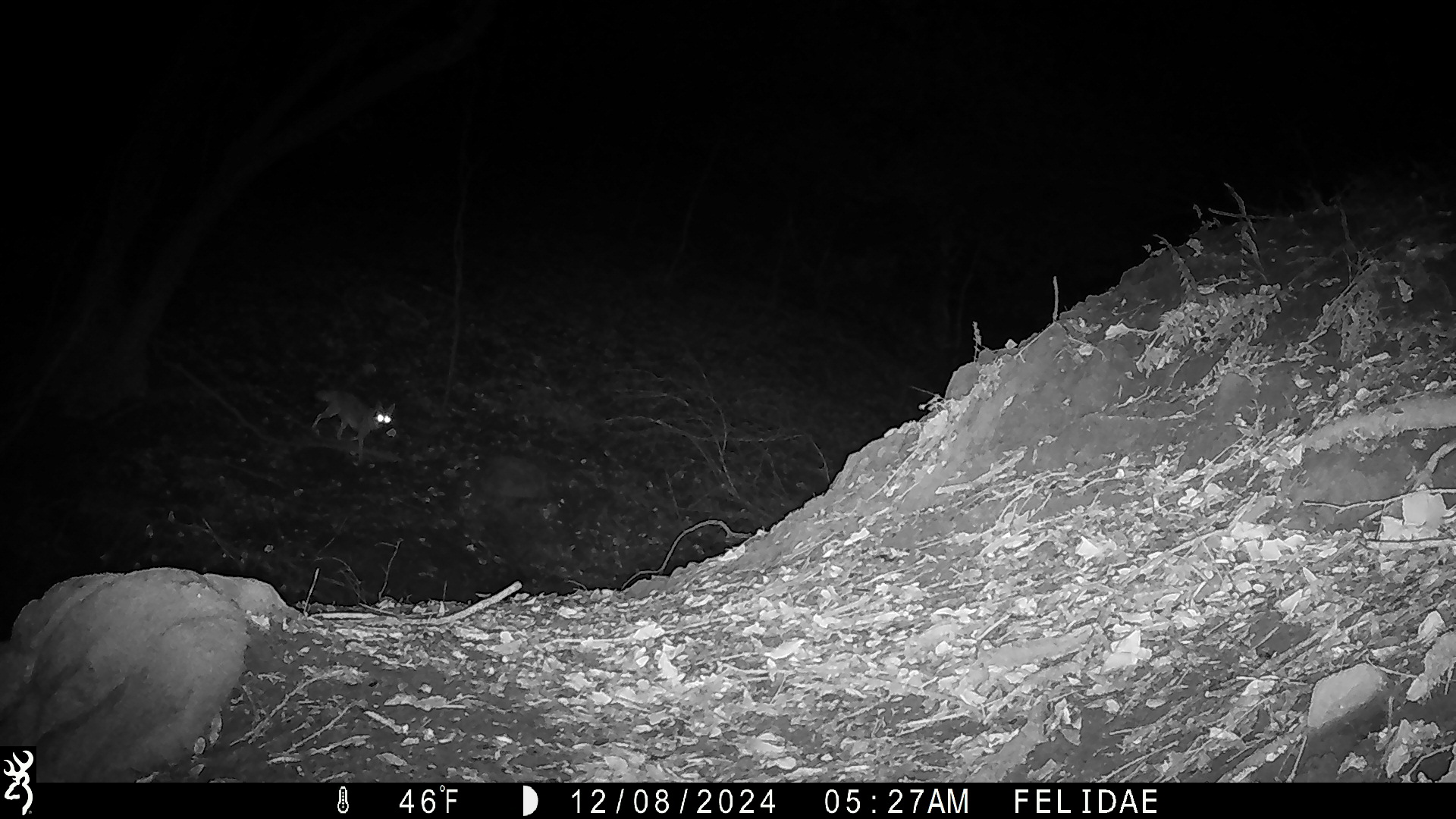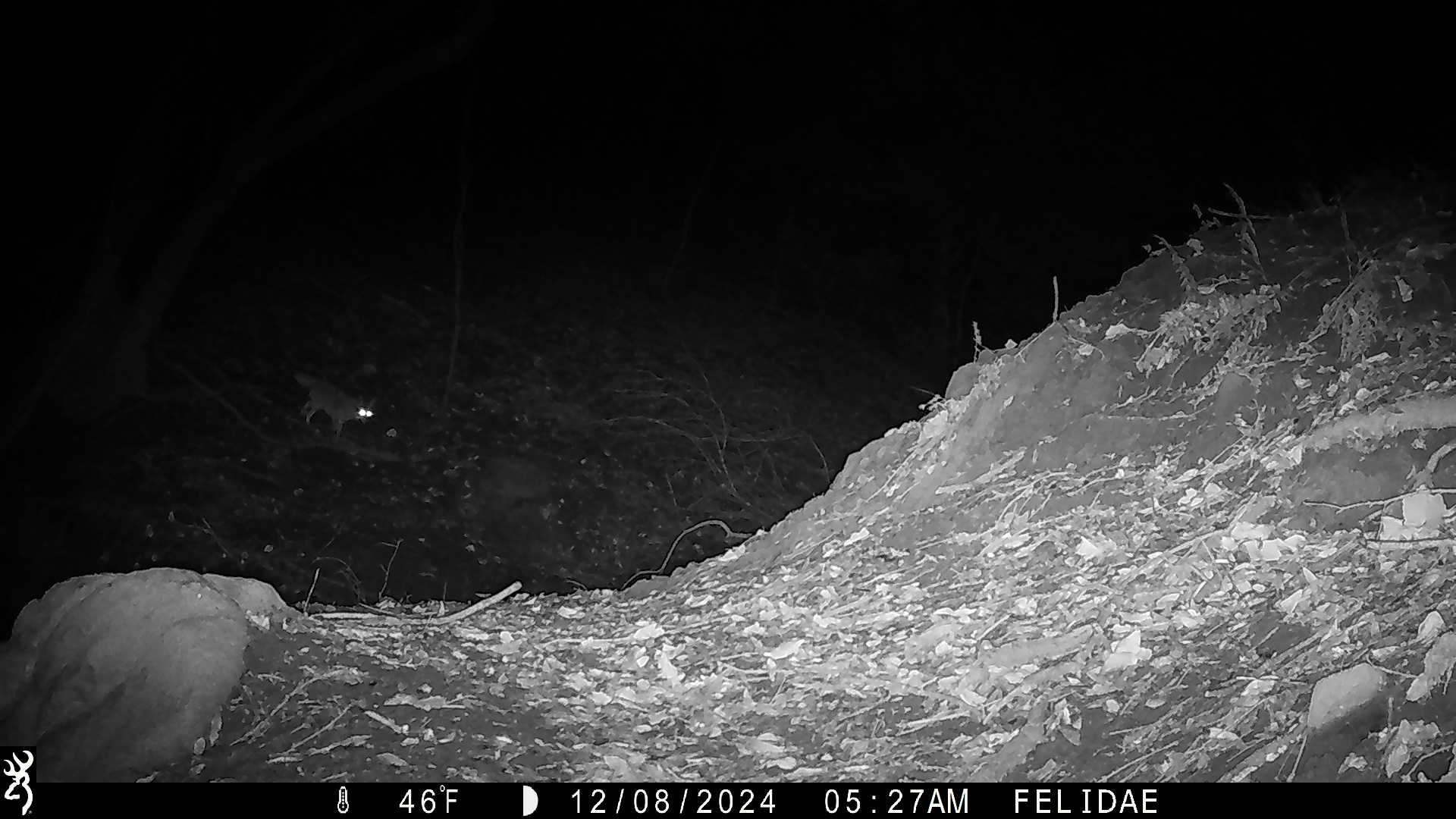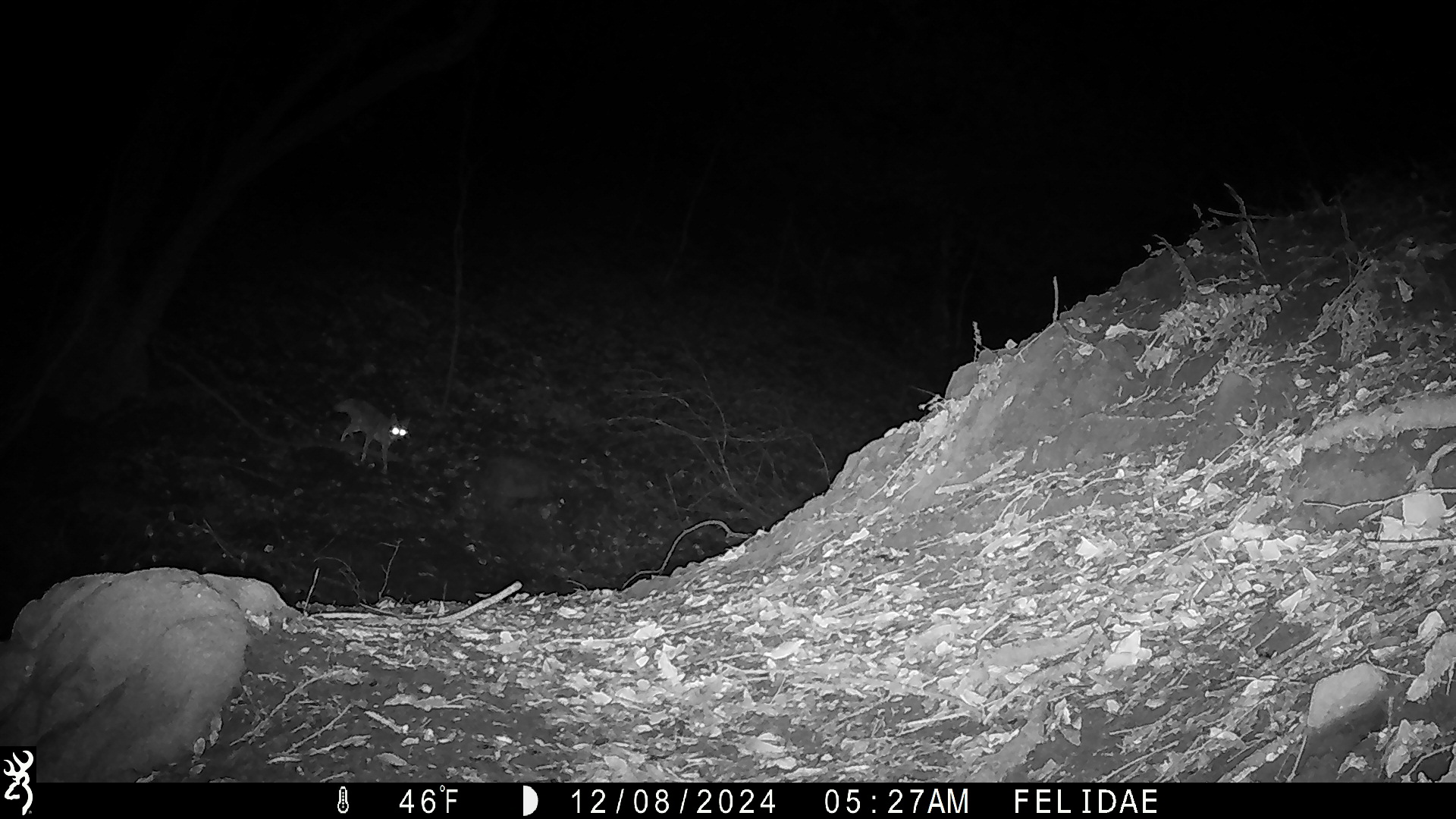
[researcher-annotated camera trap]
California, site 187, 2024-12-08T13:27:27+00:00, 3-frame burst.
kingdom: Animalia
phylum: Chordata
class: Mammalia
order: Carnivora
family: Canidae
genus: Canis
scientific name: Canis latrans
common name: coyote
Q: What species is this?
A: Coyote (Canis latrans).